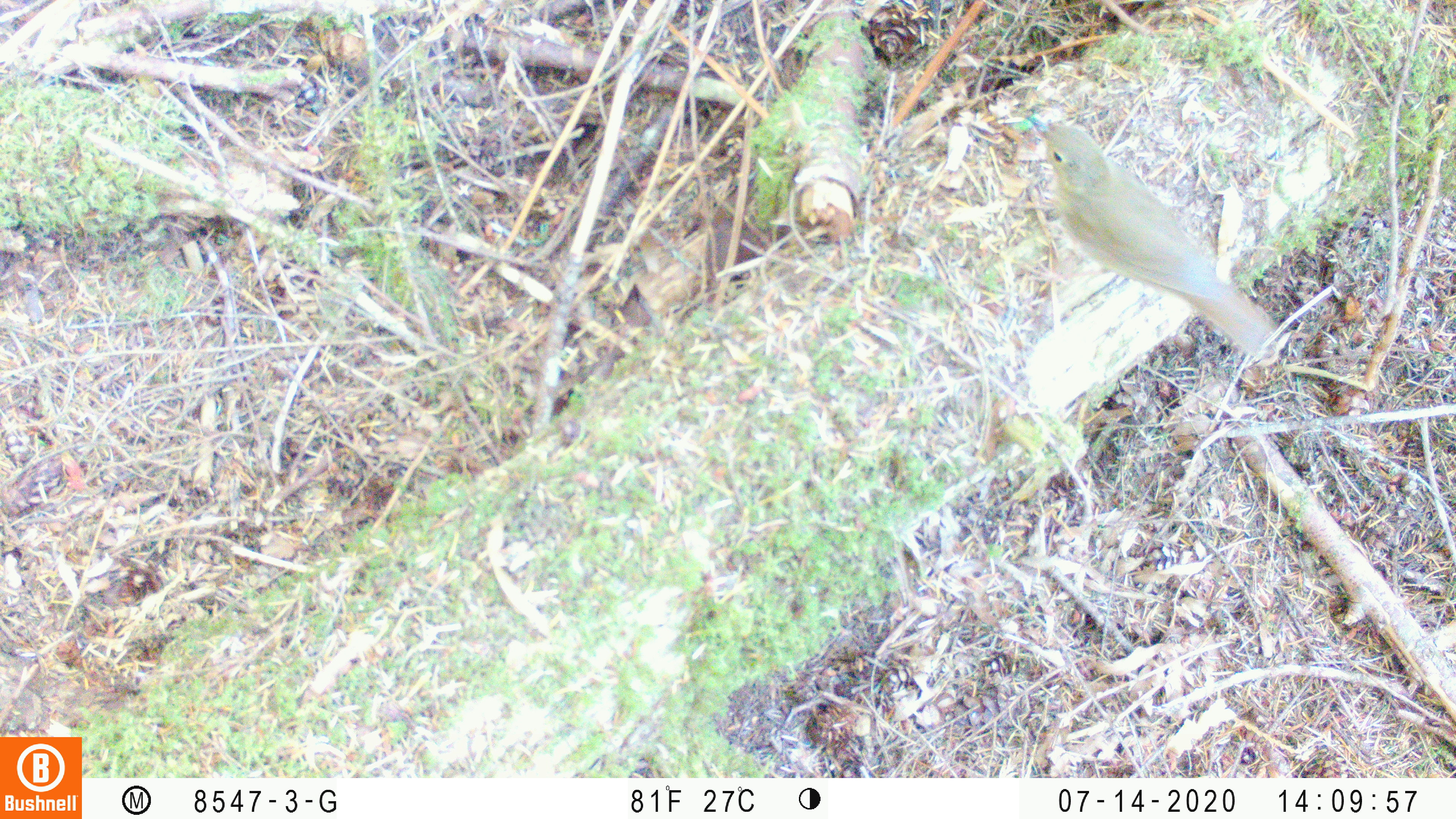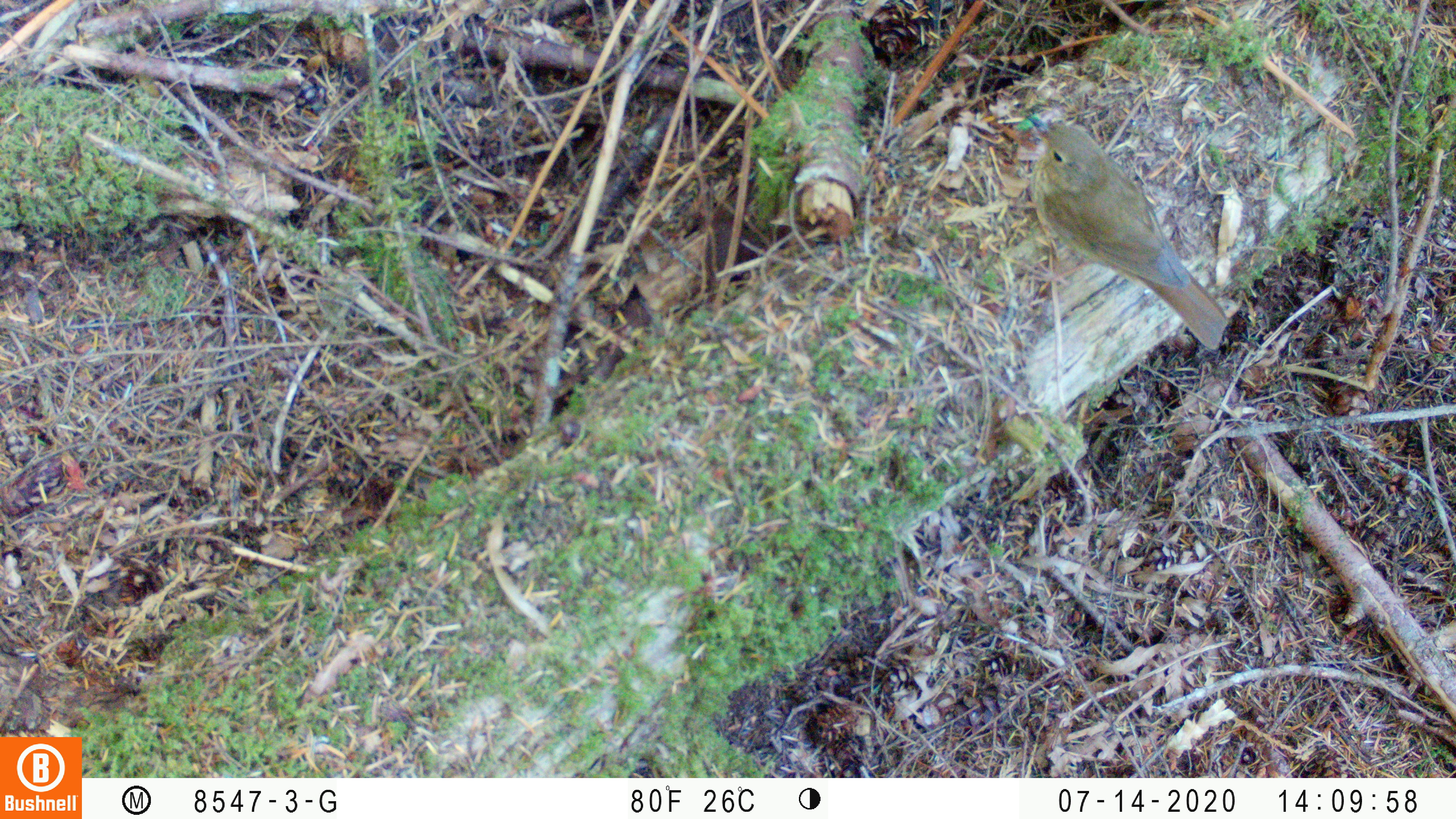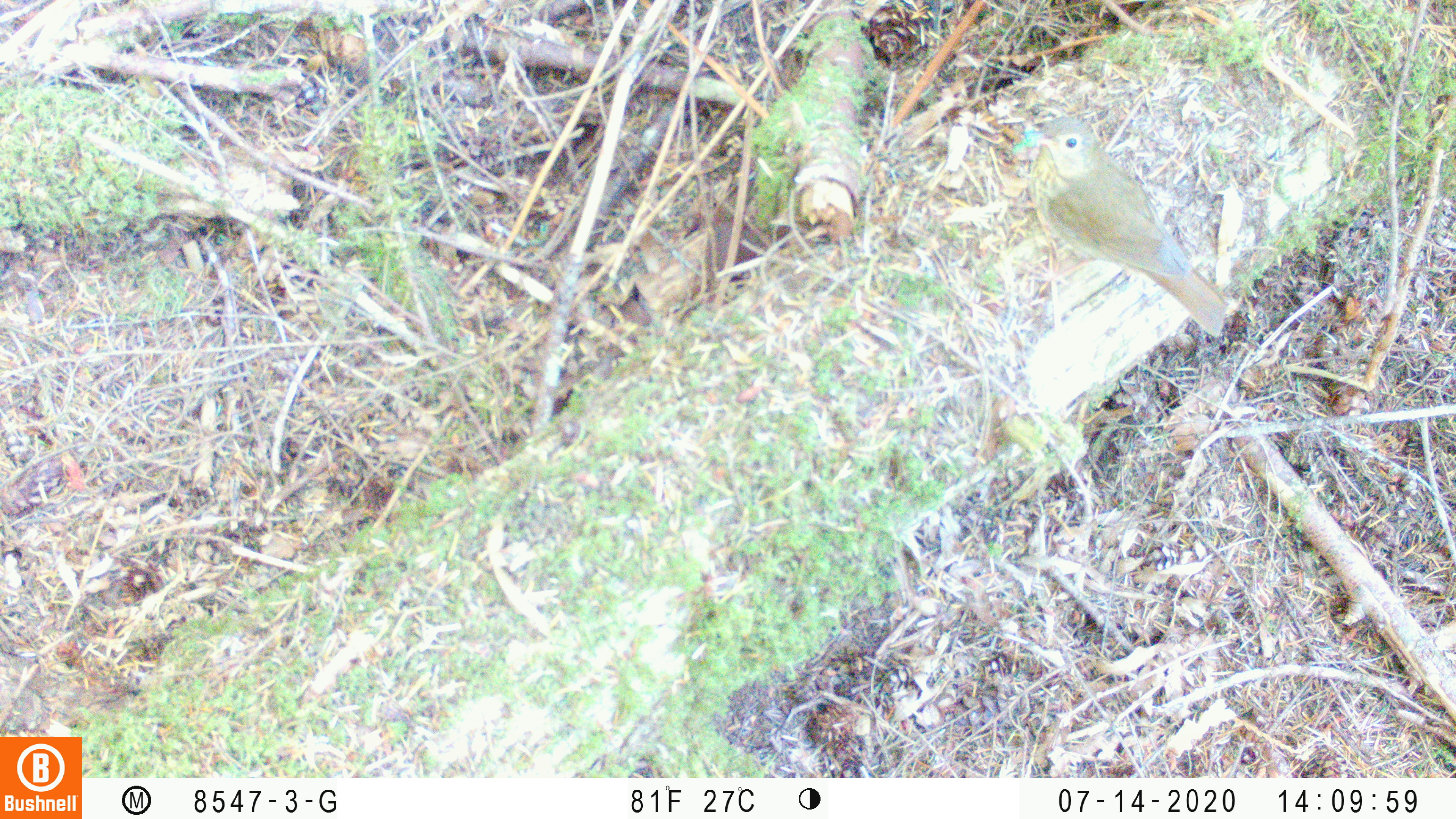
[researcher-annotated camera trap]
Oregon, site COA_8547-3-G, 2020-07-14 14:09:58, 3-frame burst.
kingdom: Animalia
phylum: Chordata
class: Aves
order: Passeriformes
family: Turdidae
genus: Catharus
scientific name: Catharus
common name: brown thrushes and nightingale-thrushes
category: catharus species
Catharus species (brown thrushes and nightingale-thrushes) (Catharus).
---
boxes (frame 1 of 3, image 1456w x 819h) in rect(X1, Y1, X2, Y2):
catharus species: rect(1028, 113, 1281, 353)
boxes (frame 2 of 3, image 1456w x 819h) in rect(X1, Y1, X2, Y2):
catharus species: rect(1024, 114, 1231, 347)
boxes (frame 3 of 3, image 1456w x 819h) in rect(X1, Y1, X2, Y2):
catharus species: rect(1028, 119, 1231, 338)